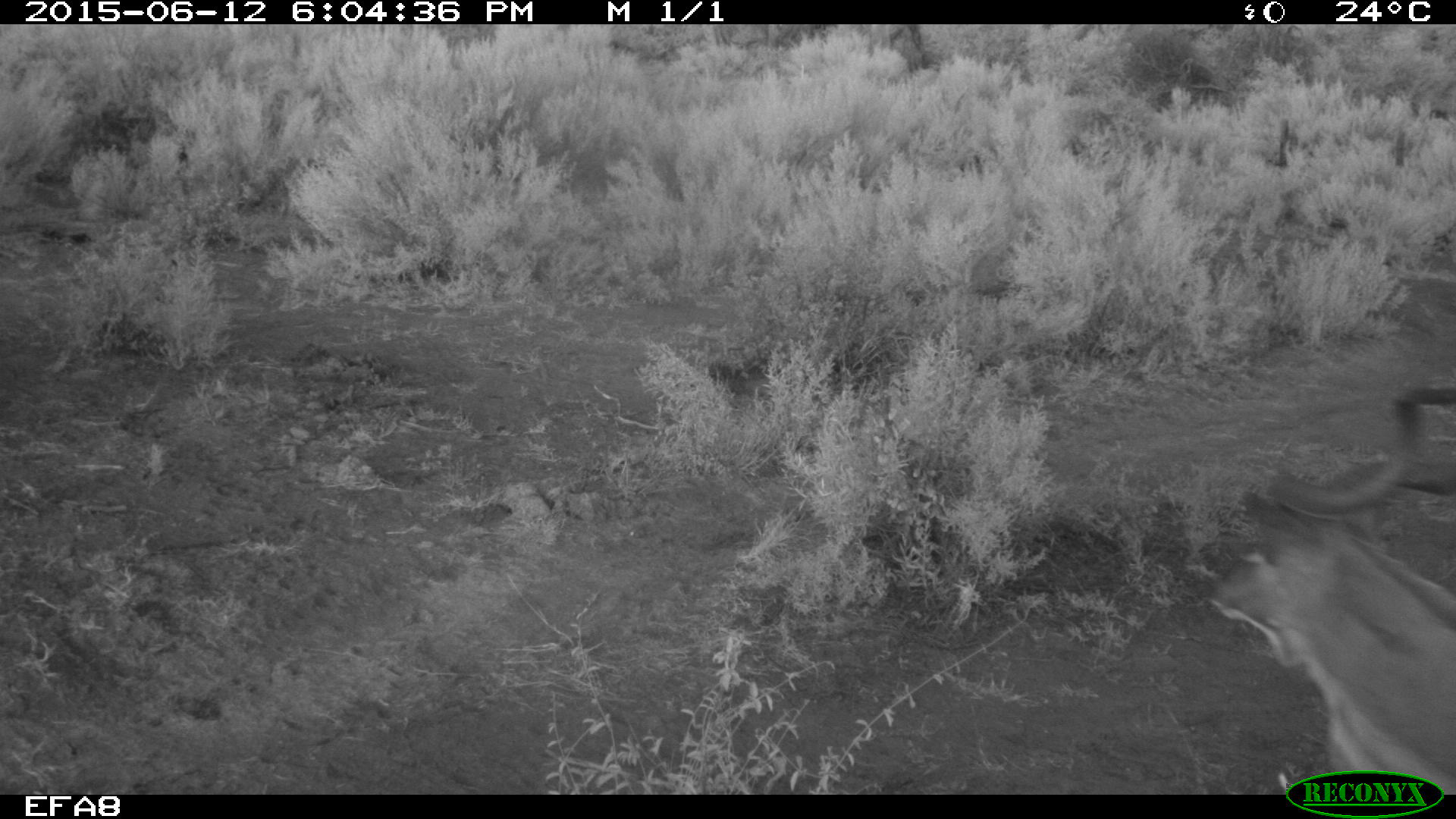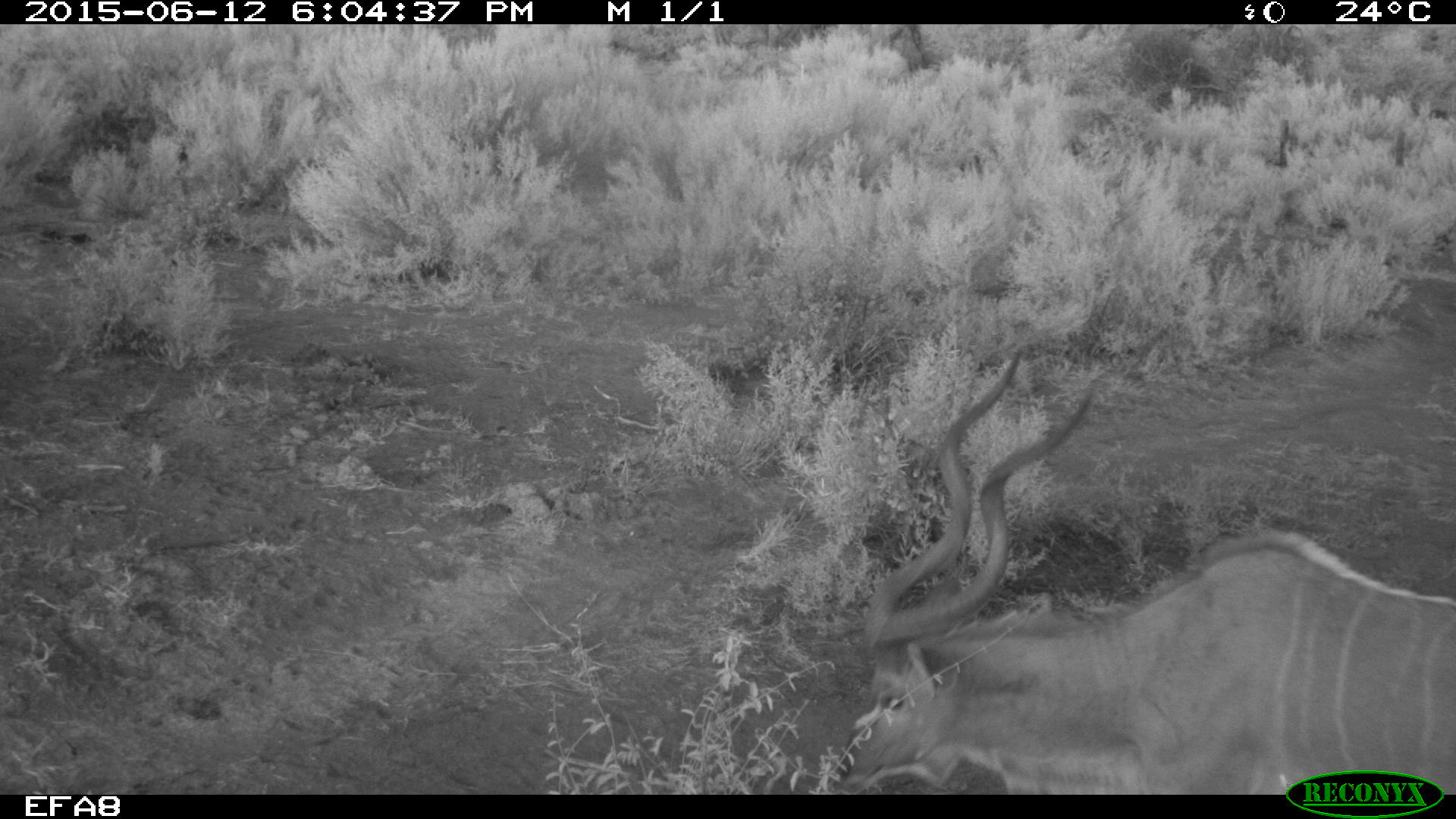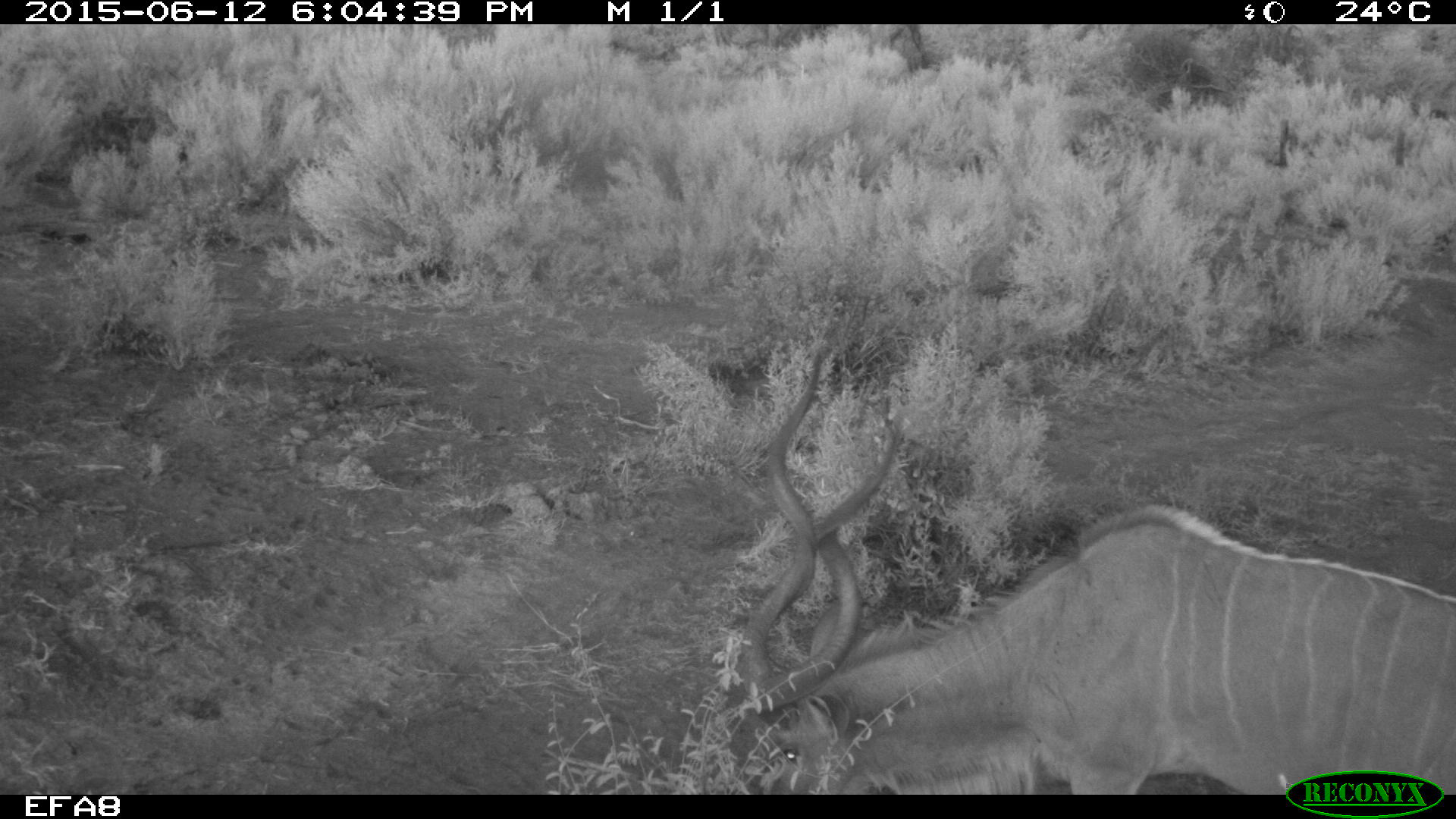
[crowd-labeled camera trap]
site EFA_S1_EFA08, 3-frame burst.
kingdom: Animalia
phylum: Chordata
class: Mammalia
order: Artiodactyla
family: Bovidae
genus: Tragelaphus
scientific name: Tragelaphus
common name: kudu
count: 1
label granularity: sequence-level